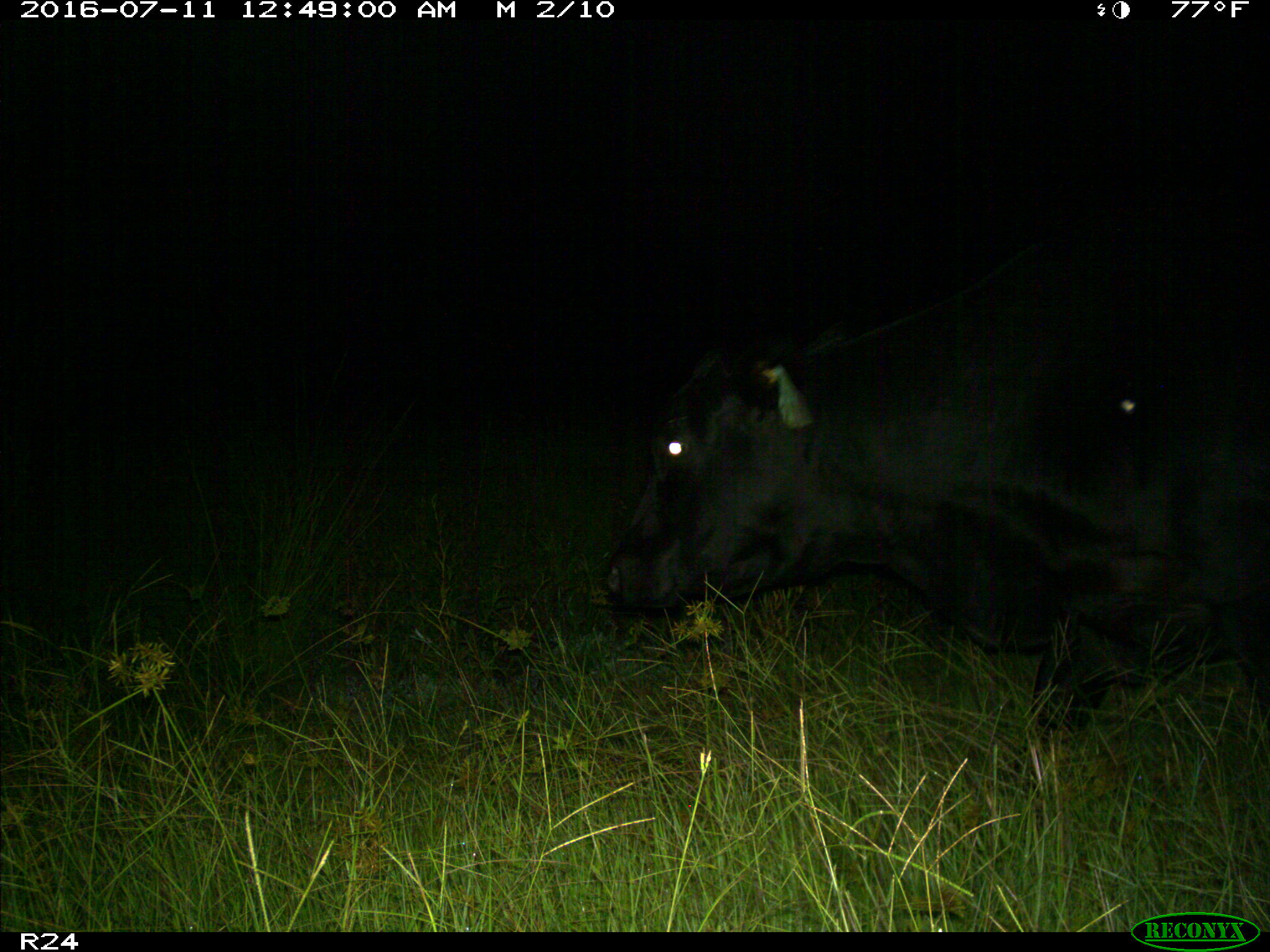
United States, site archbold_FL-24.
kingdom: Animalia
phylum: Chordata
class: Mammalia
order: Artiodactyla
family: Bovidae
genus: Bos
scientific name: Bos taurus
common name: domestic cow